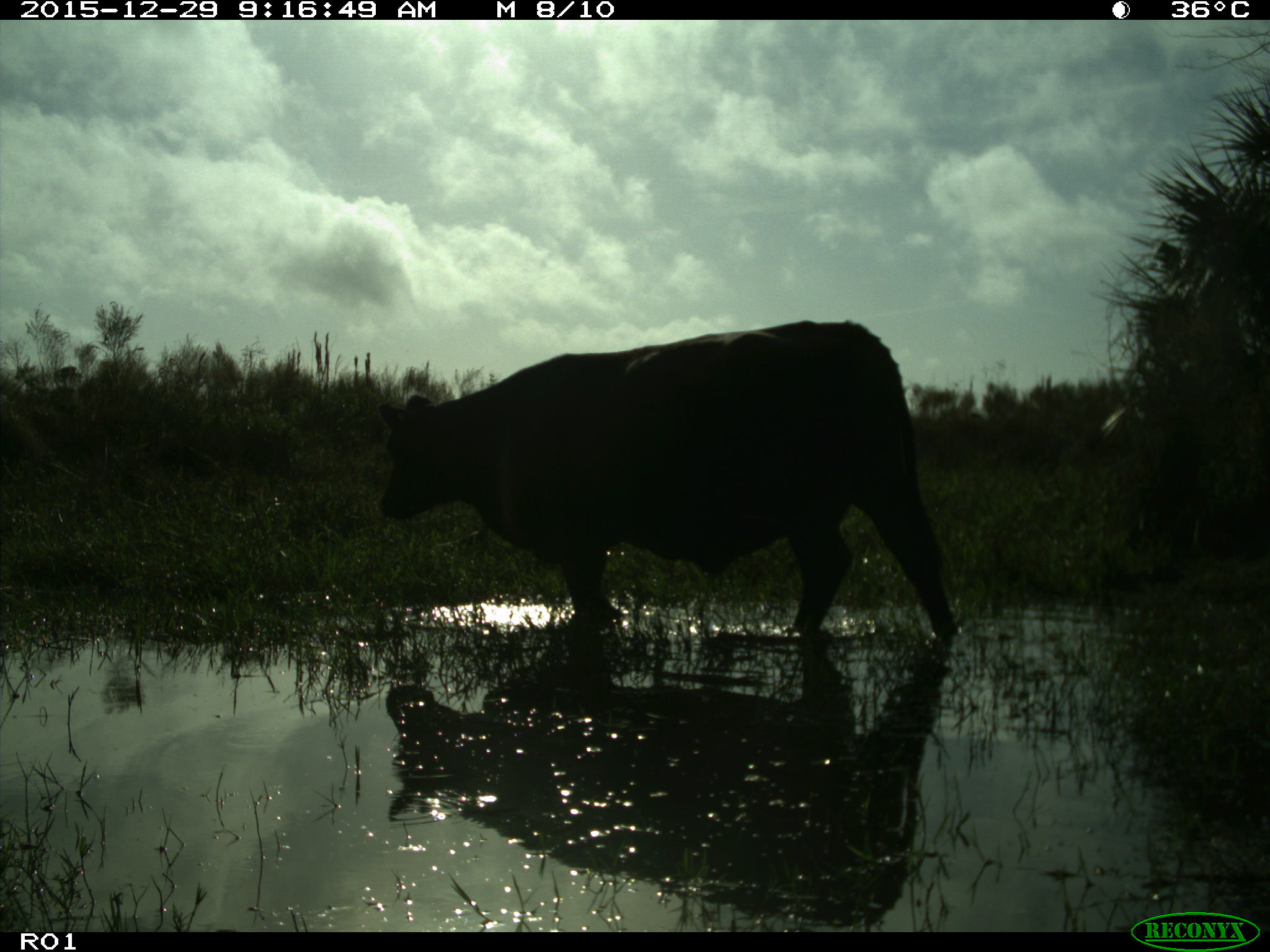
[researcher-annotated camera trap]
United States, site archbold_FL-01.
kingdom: Animalia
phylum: Chordata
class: Mammalia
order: Artiodactyla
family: Bovidae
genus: Bos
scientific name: Bos taurus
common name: domestic cow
Bos taurus (domestic cow).